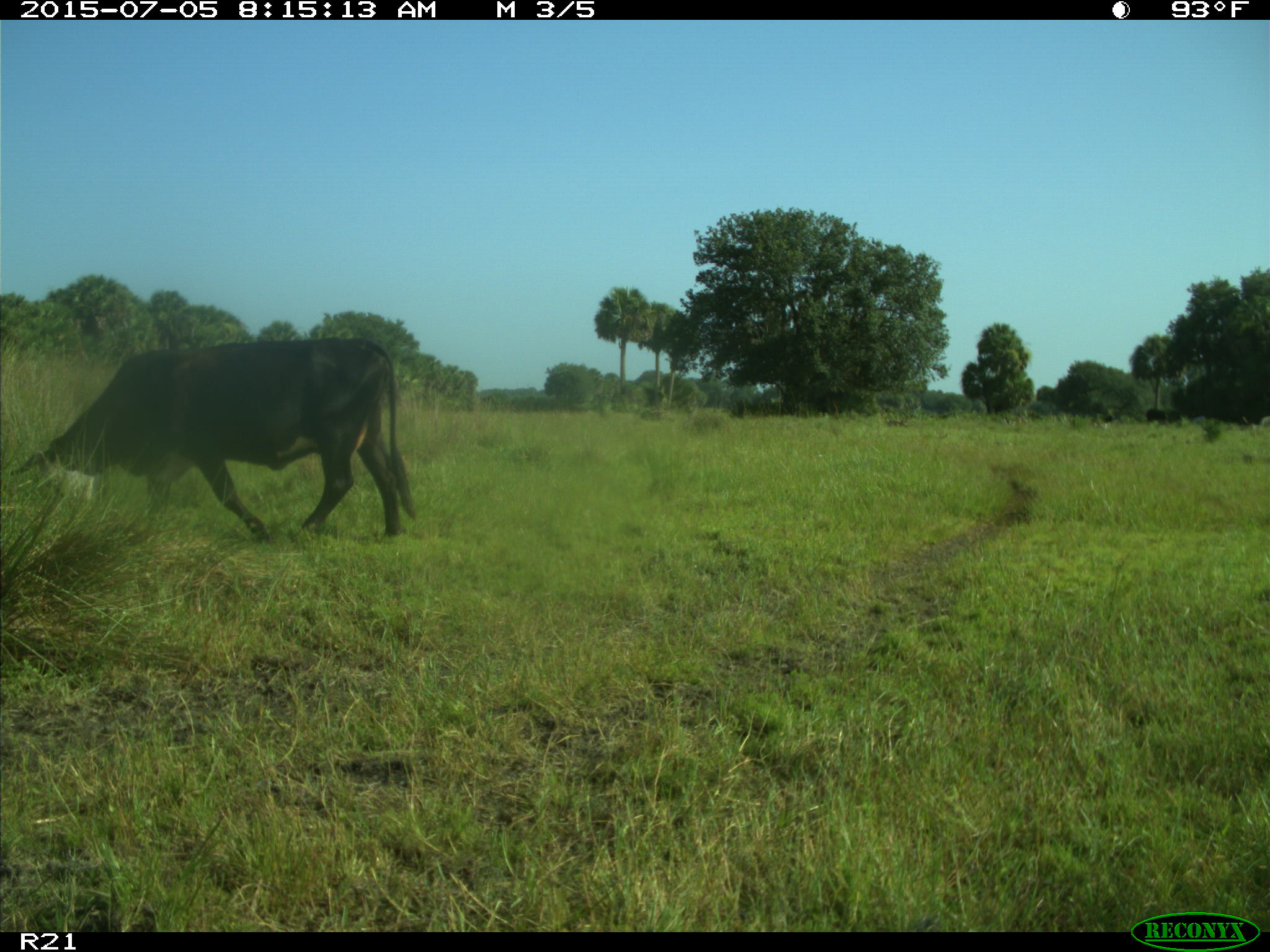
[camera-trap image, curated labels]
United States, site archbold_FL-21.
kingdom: Animalia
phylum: Chordata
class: Mammalia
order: Artiodactyla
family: Bovidae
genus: Bos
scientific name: Bos taurus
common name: domestic cow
Bos taurus (domestic cow).